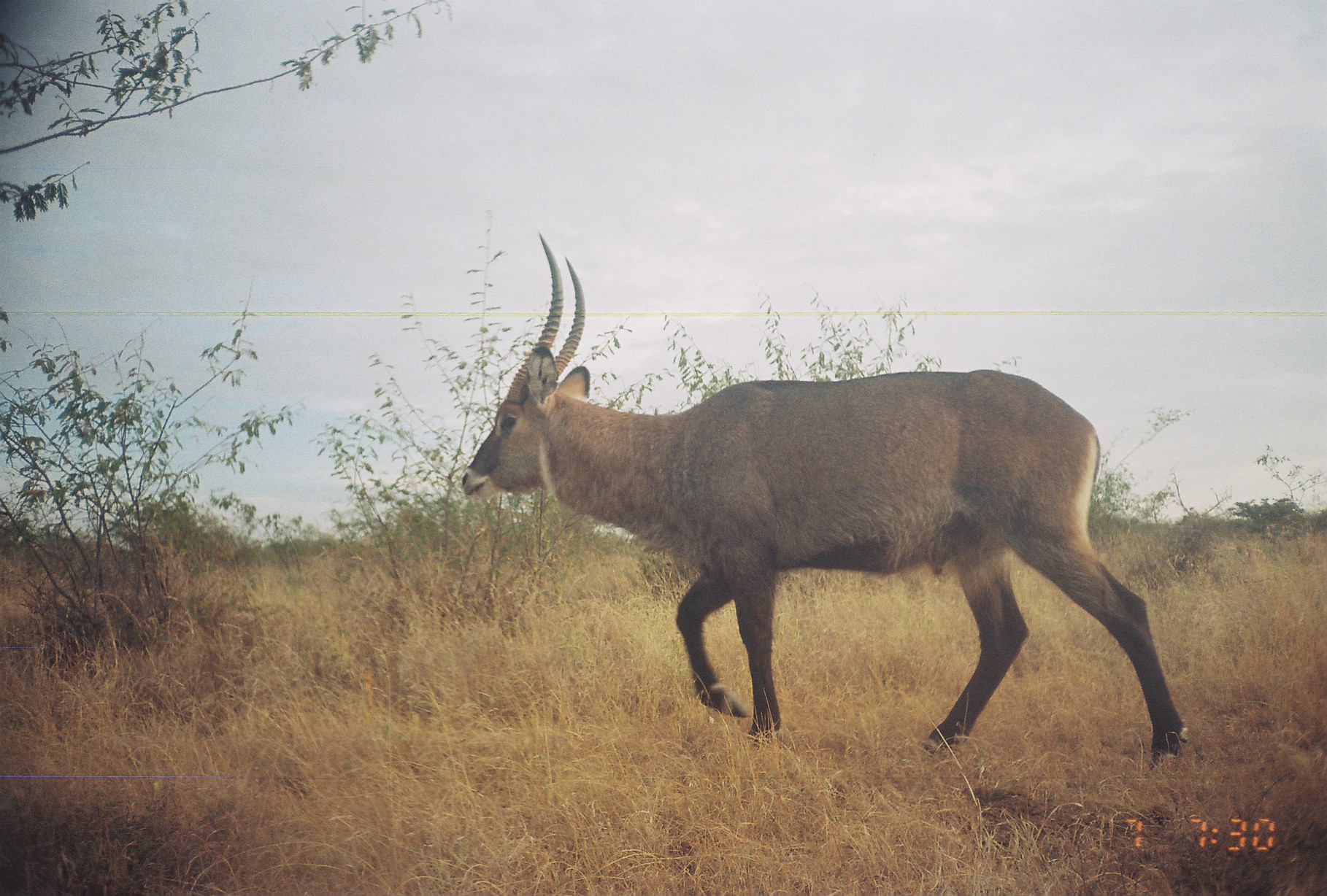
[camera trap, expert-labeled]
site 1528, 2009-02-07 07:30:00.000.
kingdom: Animalia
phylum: Chordata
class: Mammalia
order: Artiodactyla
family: Bovidae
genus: Kobus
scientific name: Kobus ellipsiprymnus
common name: waterbuck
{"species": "Kobus ellipsiprymnus (waterbuck)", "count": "1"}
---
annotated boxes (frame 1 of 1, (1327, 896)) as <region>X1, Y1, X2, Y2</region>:
kobus ellipsiprymnus: <region>458, 230, 1185, 769</region>